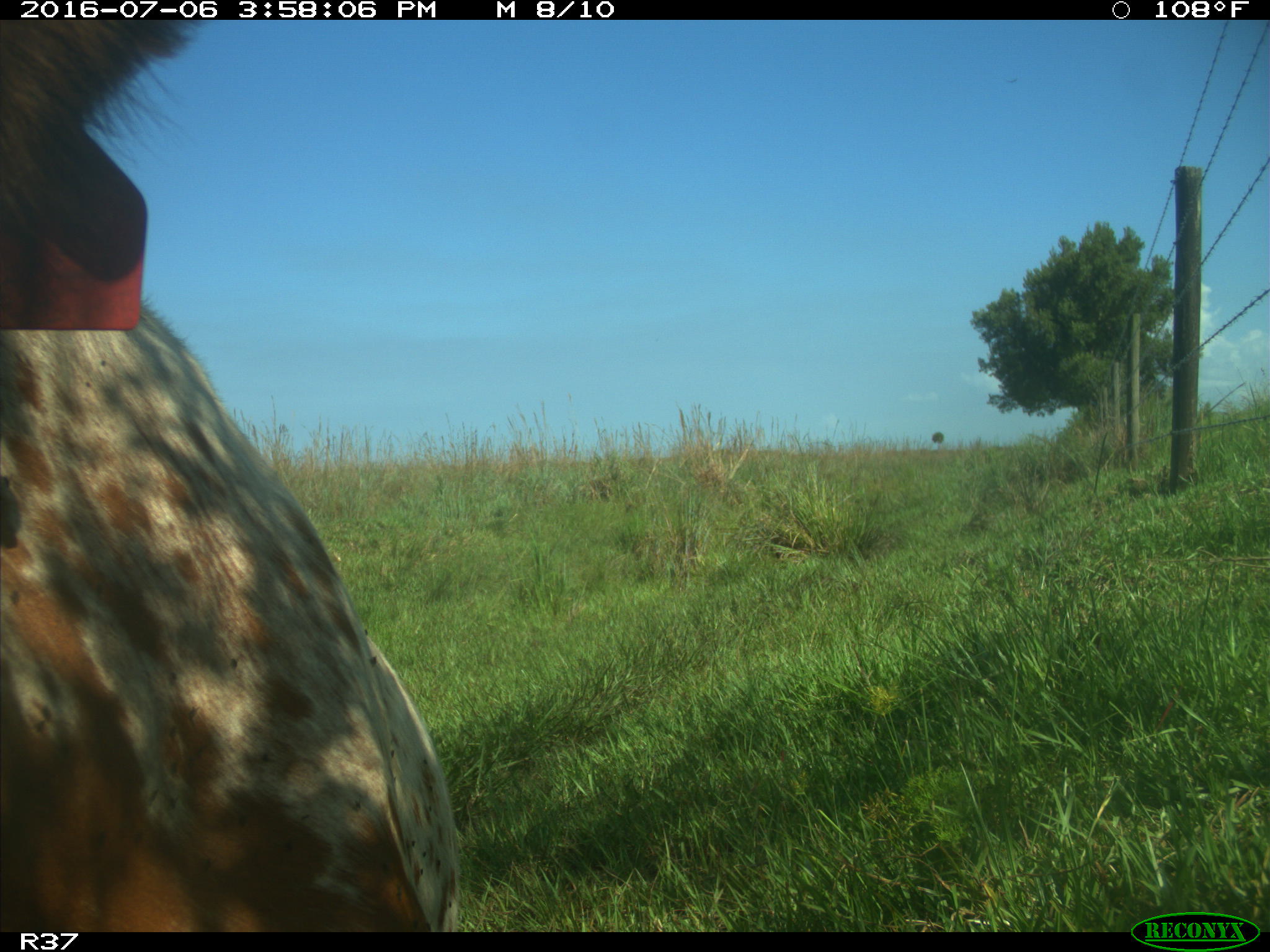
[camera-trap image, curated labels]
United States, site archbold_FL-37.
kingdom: Animalia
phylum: Chordata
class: Mammalia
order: Artiodactyla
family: Bovidae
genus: Bos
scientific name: Bos taurus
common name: domestic cow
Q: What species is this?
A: Bos taurus (domestic cow).